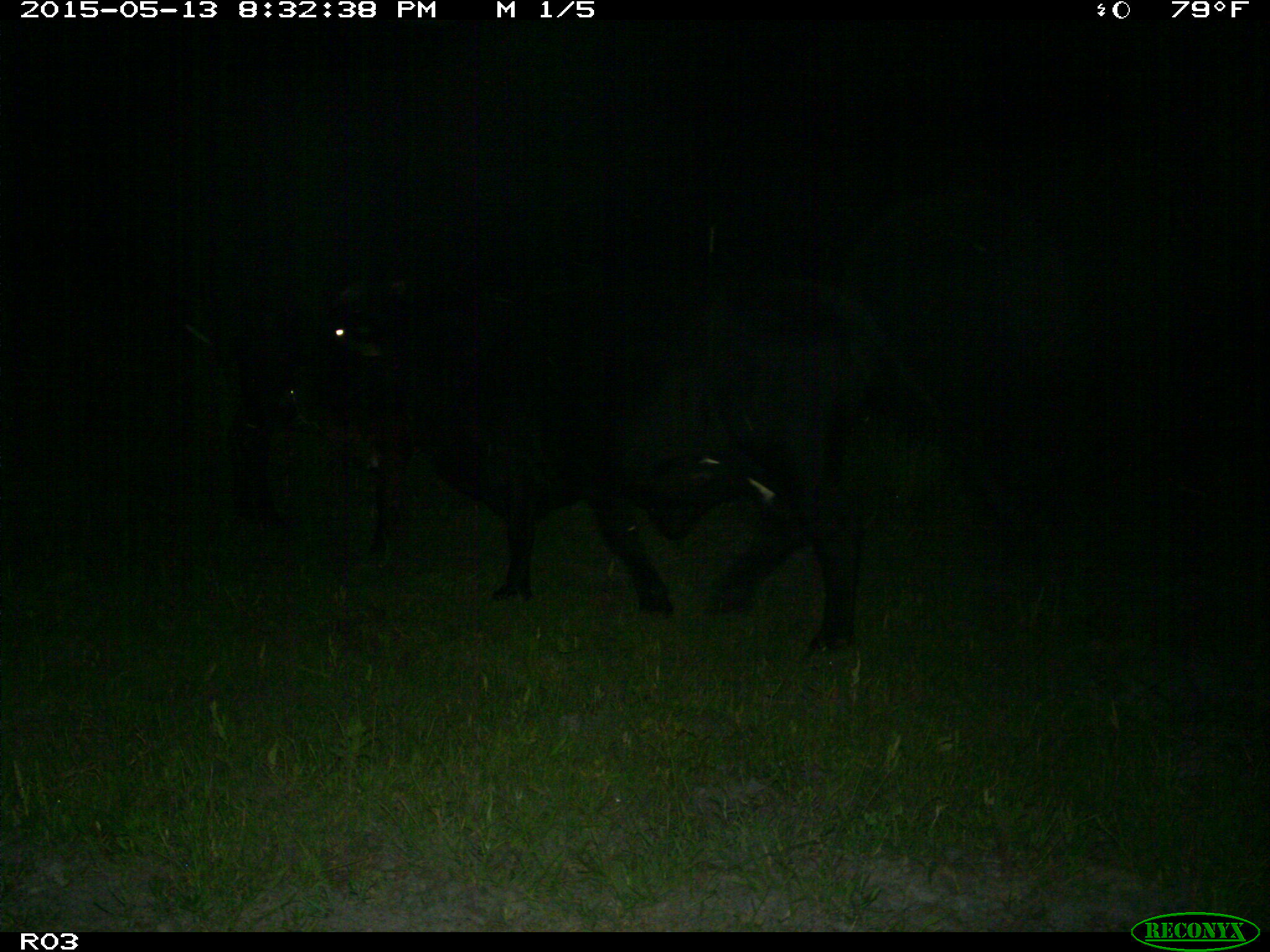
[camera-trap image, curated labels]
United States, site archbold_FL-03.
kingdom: Animalia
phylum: Chordata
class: Mammalia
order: Artiodactyla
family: Bovidae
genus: Bos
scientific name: Bos taurus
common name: domestic cow